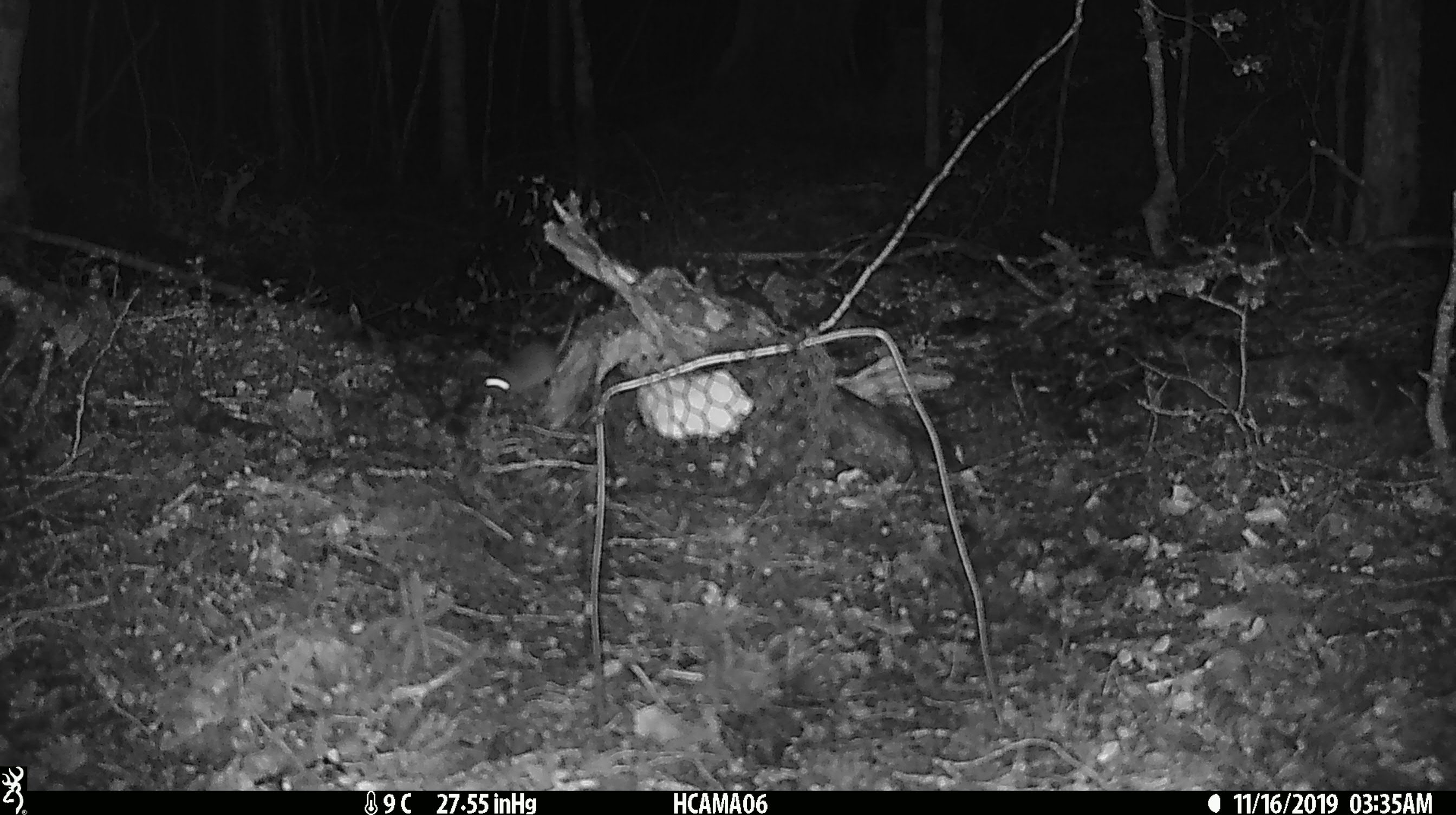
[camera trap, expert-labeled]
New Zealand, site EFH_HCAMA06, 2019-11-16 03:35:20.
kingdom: Animalia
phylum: Chordata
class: Mammalia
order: Rodentia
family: Muridae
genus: Mus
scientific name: Mus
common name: mouse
Mouse (Mus).